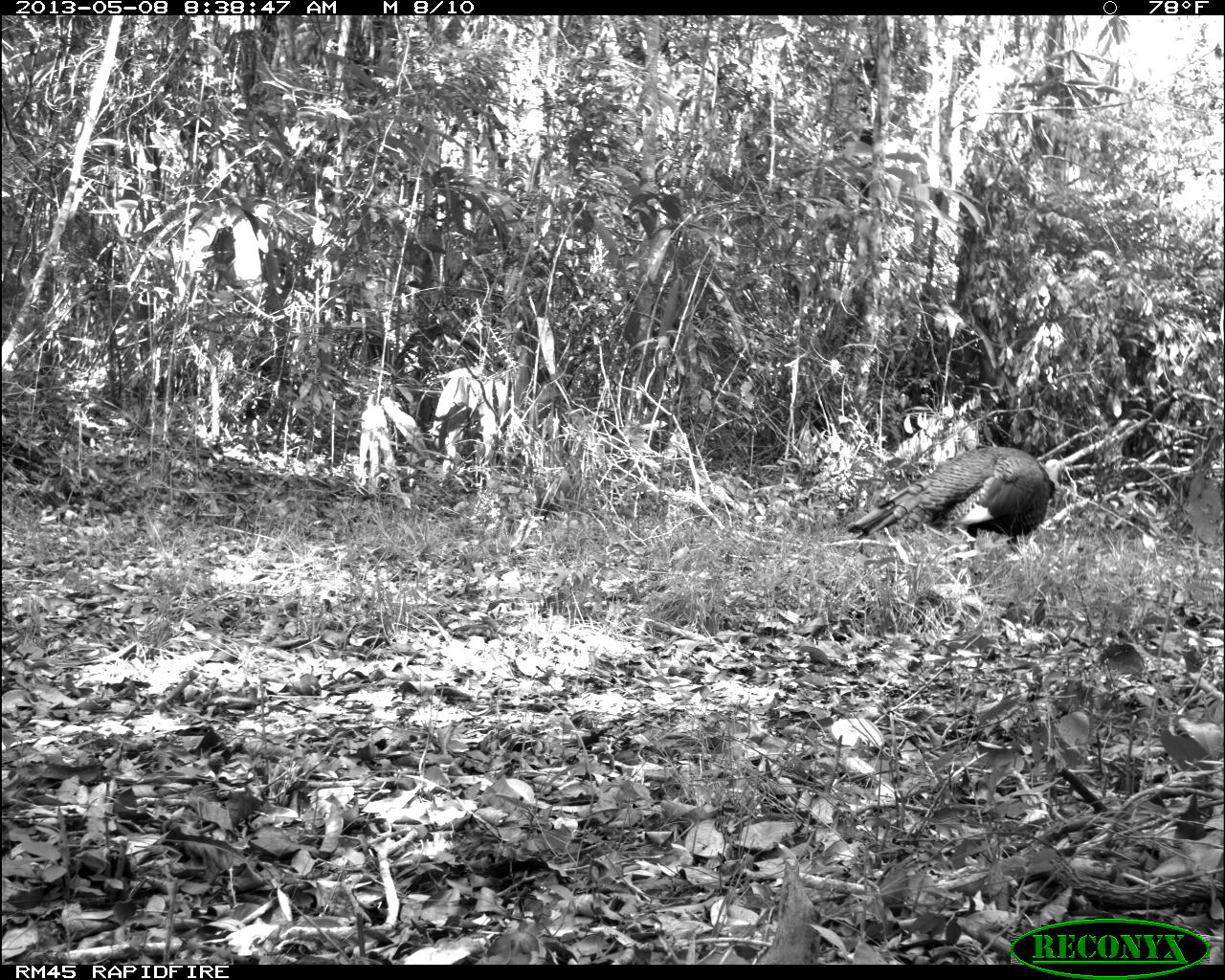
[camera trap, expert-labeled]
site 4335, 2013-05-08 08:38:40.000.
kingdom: Animalia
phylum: Chordata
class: Aves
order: Galliformes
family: Phasianidae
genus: Meleagris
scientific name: Meleagris ocellata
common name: ocellated turkey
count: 1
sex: male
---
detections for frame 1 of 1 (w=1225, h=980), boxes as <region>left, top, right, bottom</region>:
meleagris ocellata: <region>847, 446, 1066, 557</region>